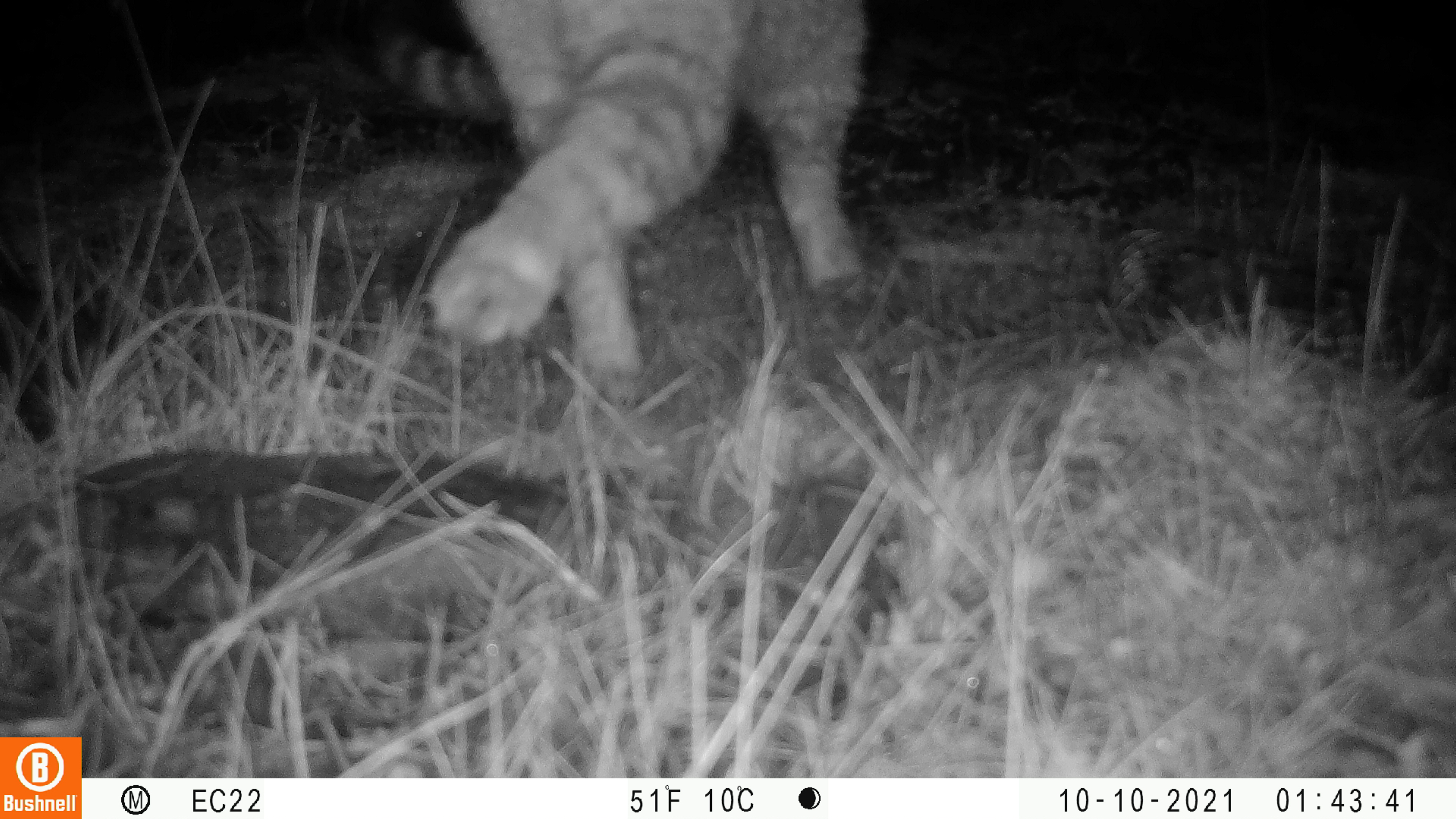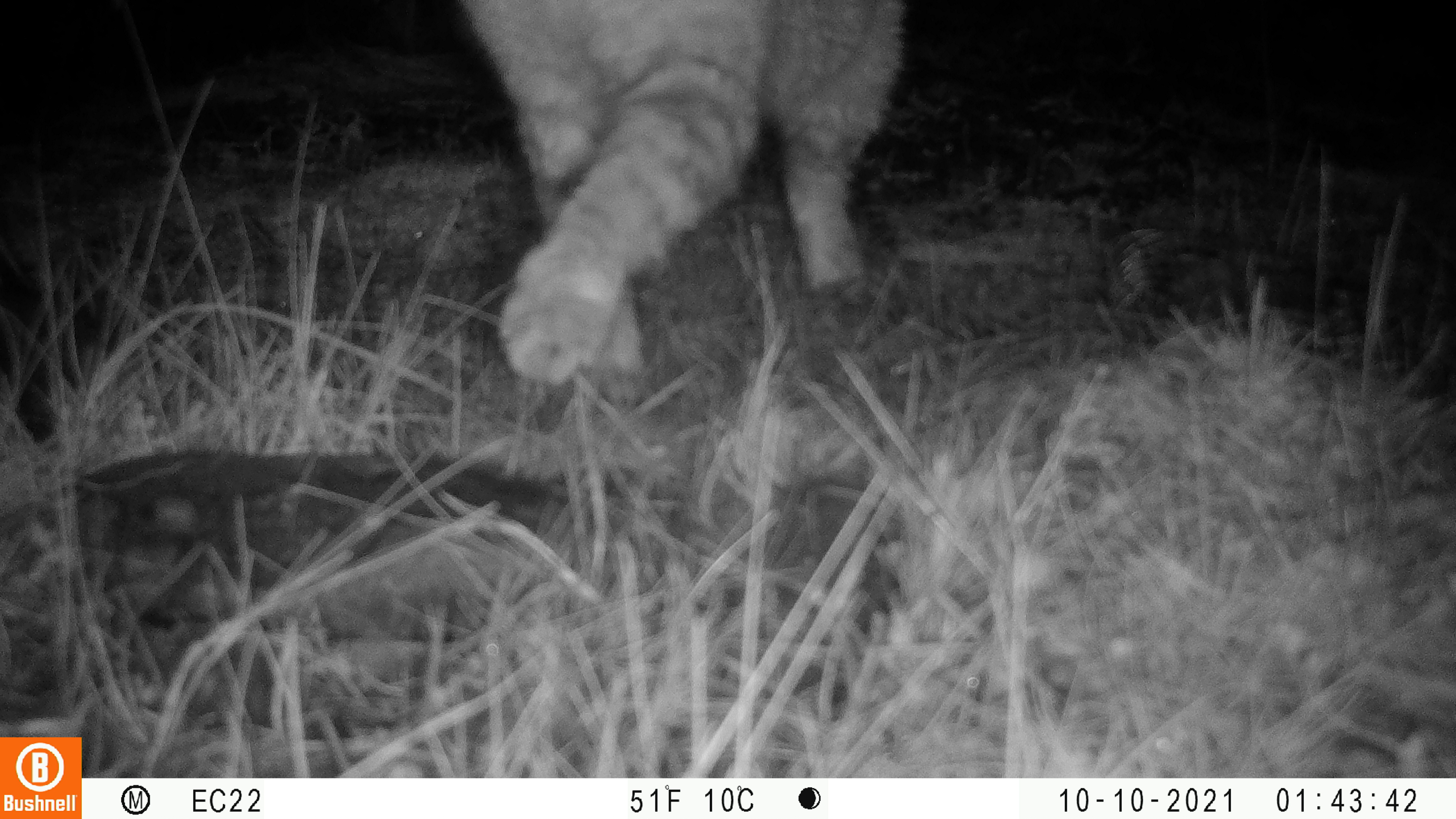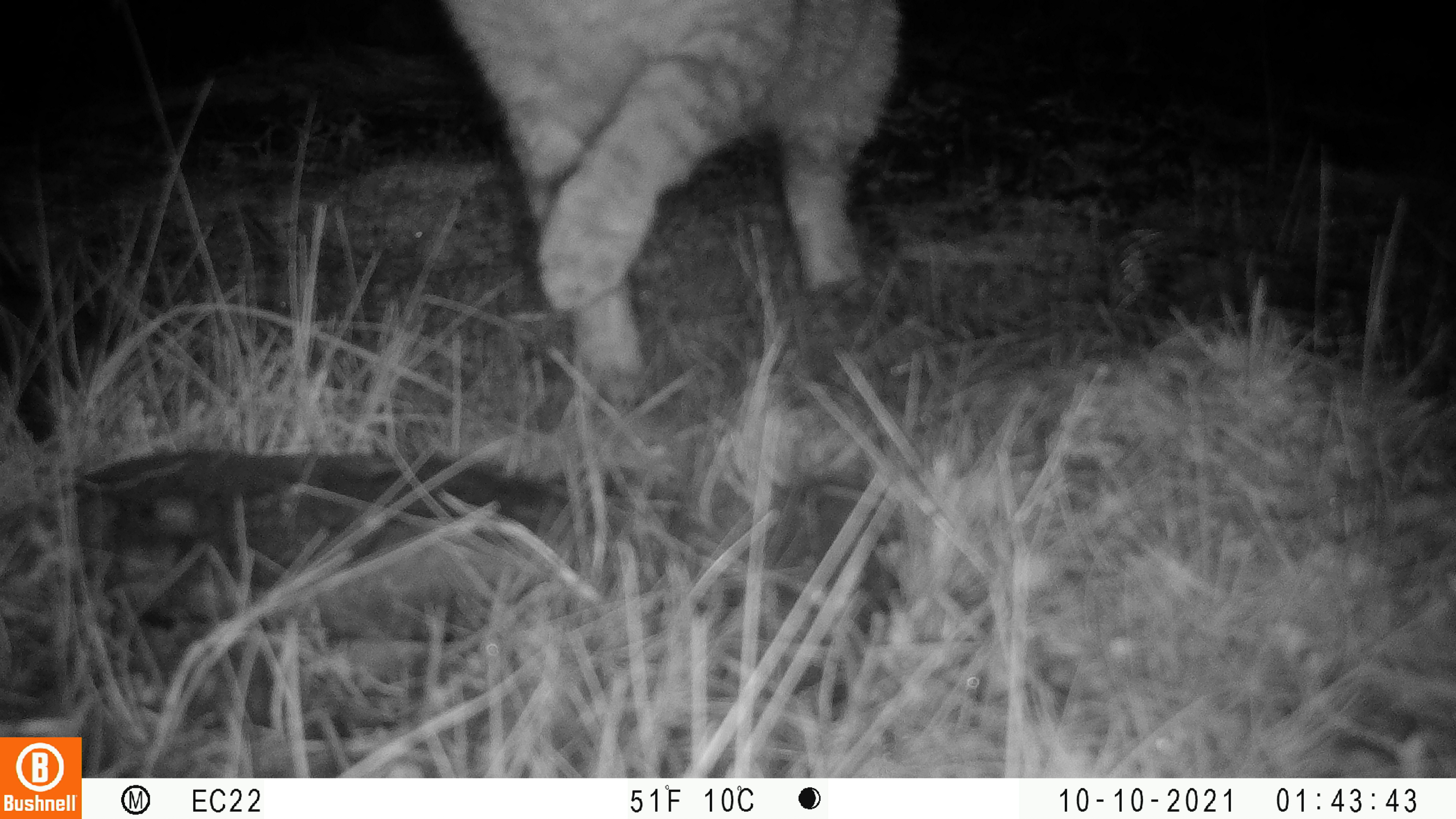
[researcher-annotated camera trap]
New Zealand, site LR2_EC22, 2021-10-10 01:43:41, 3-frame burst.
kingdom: Animalia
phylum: Chordata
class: Mammalia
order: Carnivora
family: Felidae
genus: Felis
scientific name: Felis catus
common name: domestic cat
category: cat